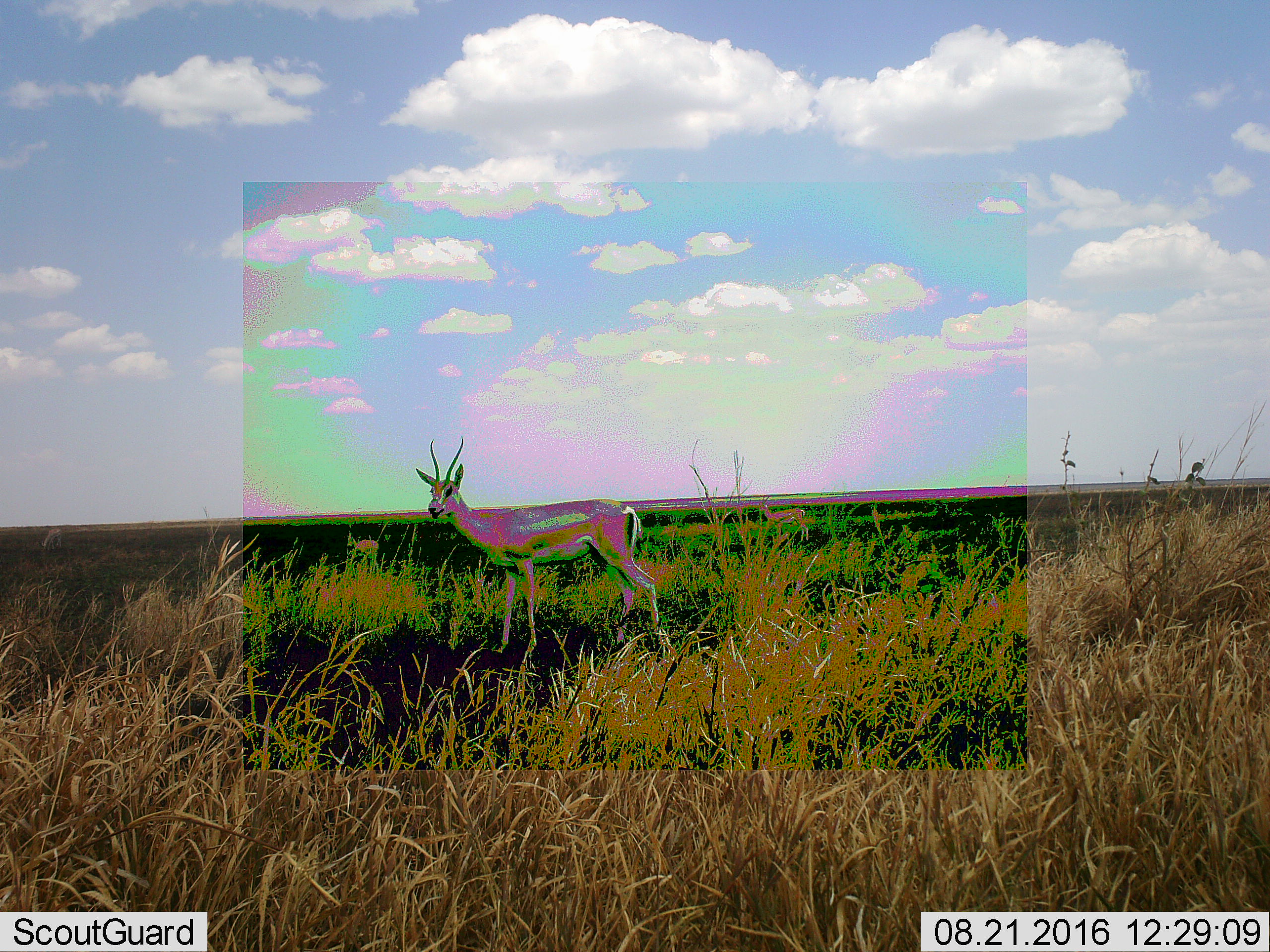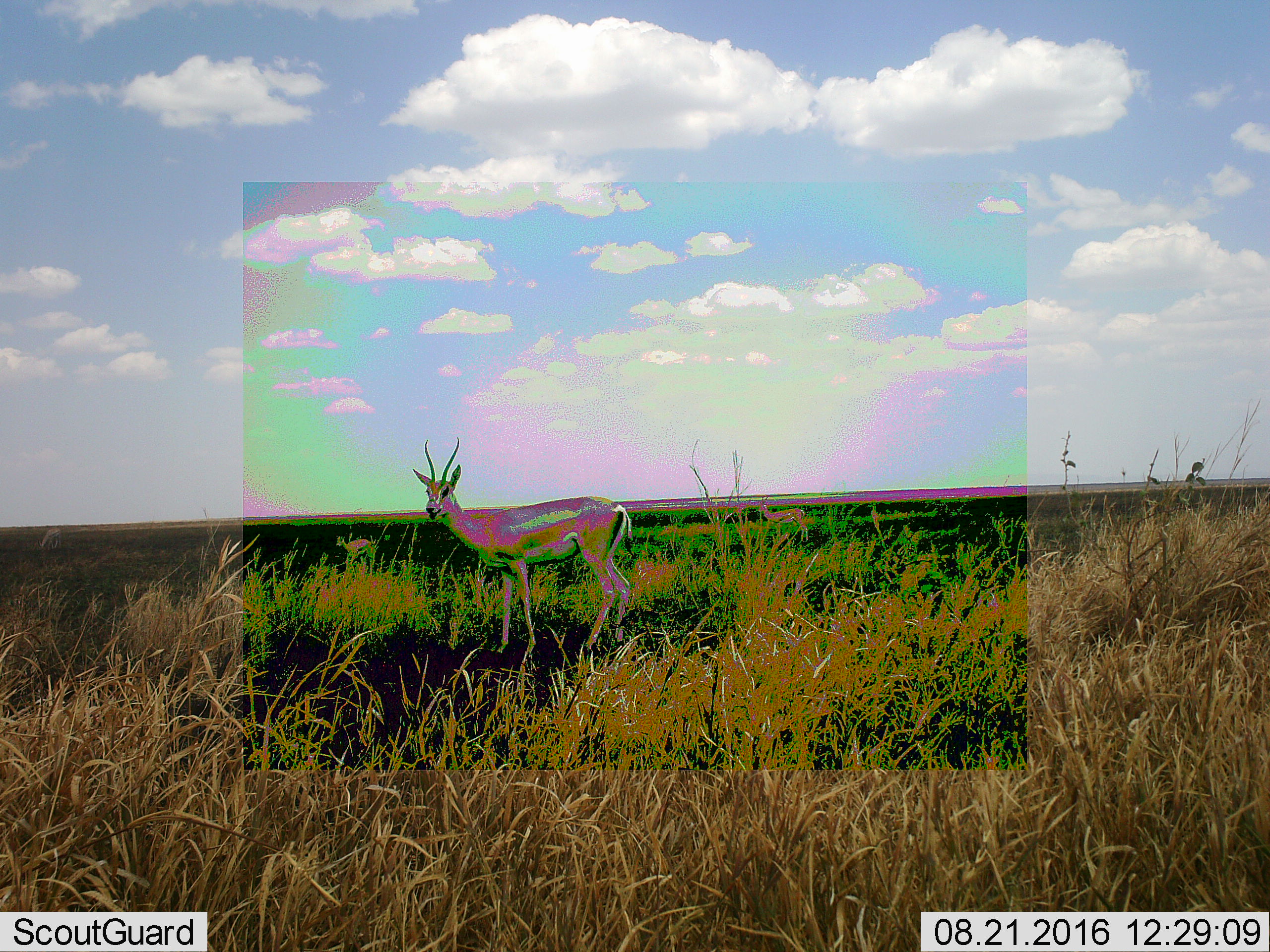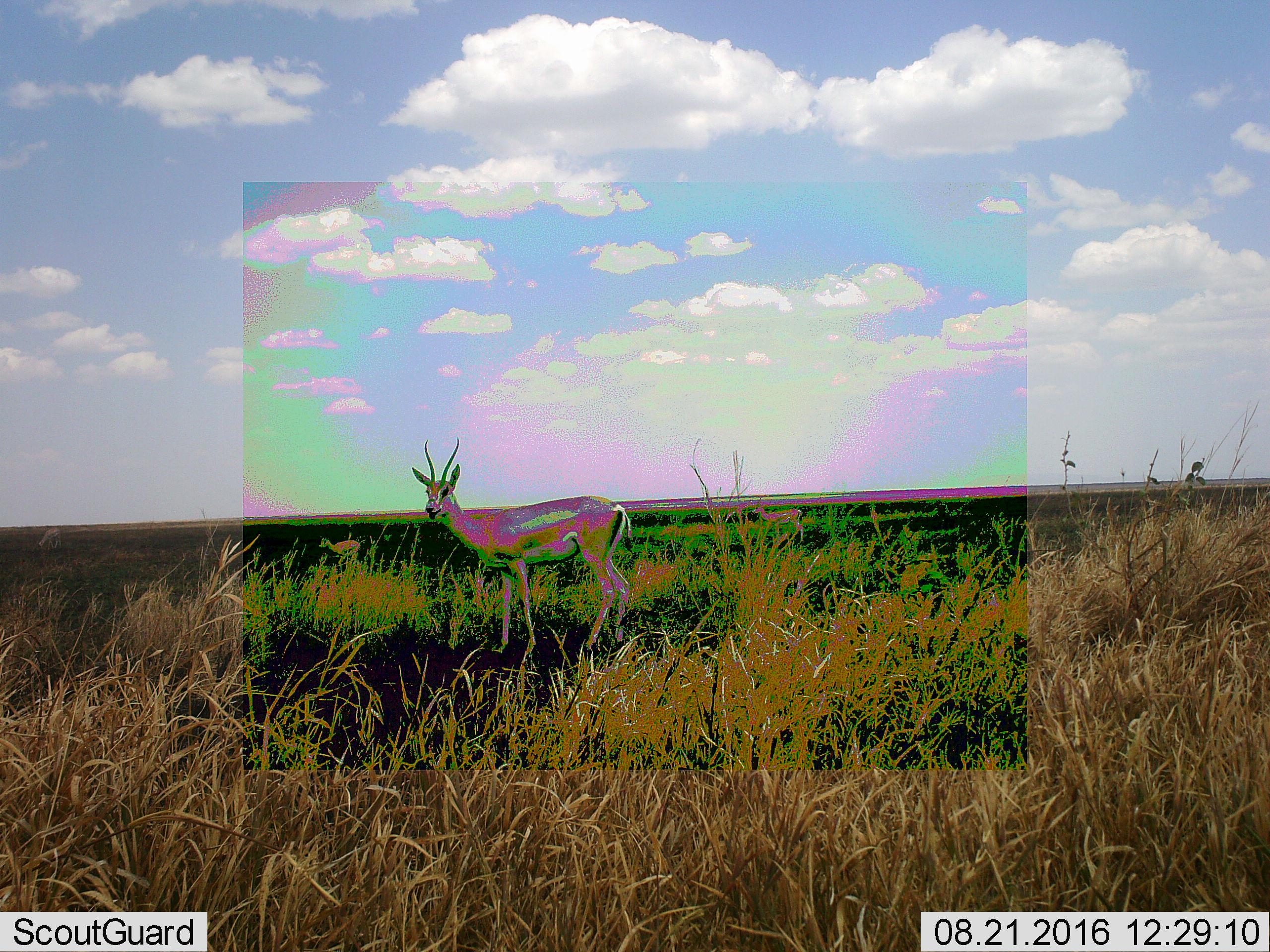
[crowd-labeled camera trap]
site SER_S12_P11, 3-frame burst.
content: unidentified animal